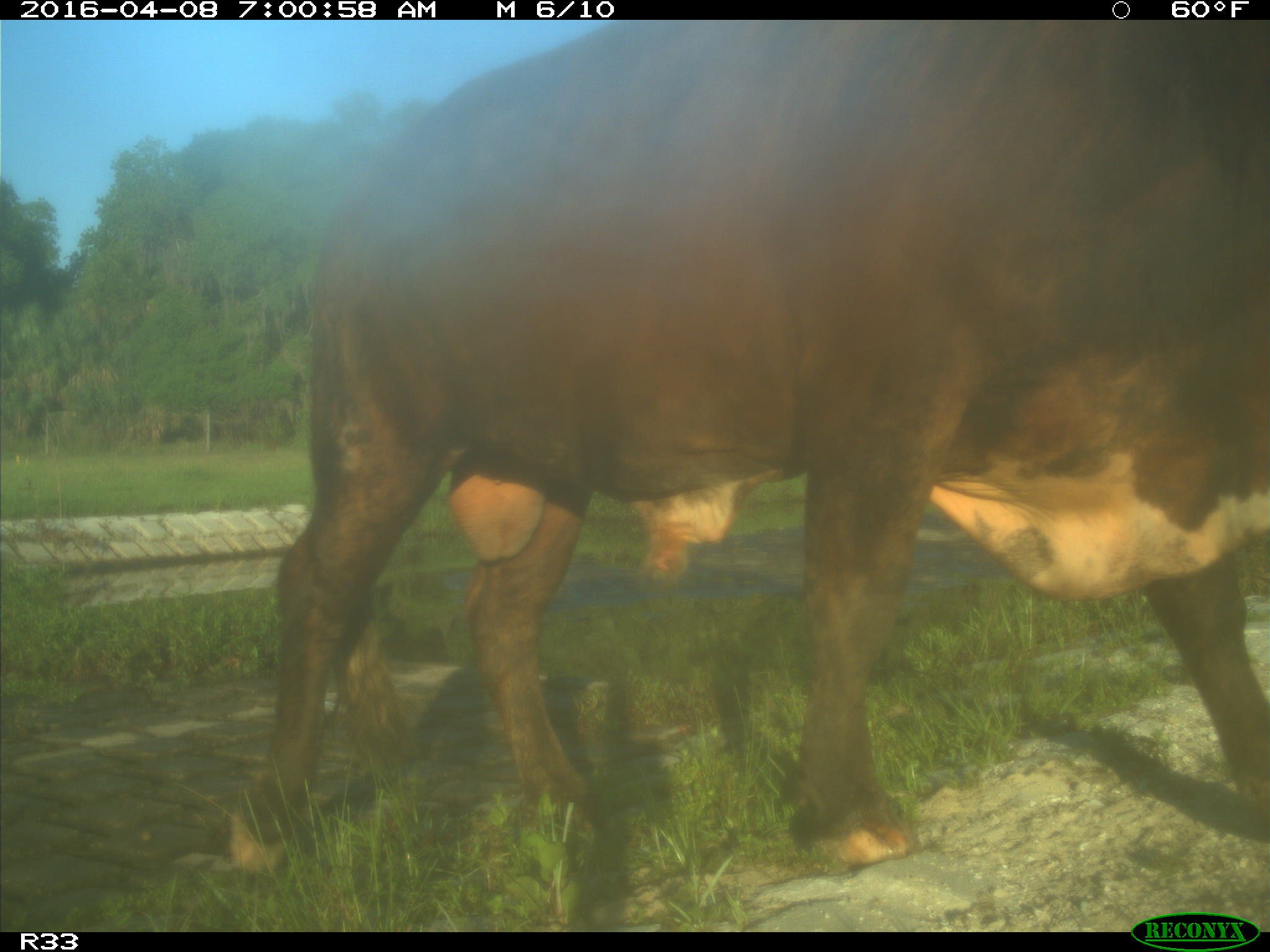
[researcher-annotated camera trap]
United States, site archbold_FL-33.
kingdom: Animalia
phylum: Chordata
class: Mammalia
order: Artiodactyla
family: Bovidae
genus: Bos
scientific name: Bos taurus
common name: domestic cow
Bos taurus (domestic cow).